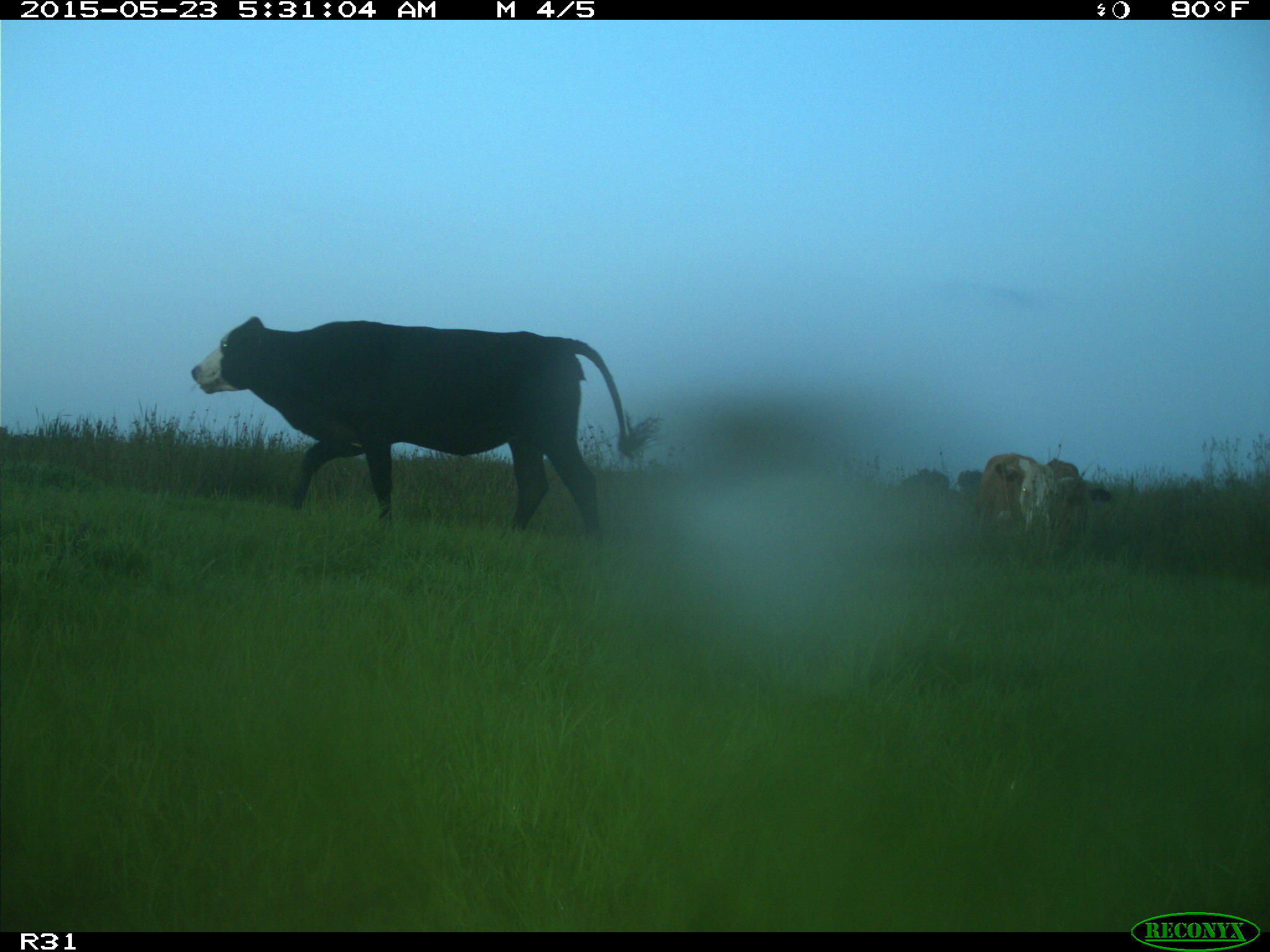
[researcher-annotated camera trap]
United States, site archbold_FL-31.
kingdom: Animalia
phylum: Chordata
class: Mammalia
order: Artiodactyla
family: Bovidae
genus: Bos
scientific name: Bos taurus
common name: domestic cow